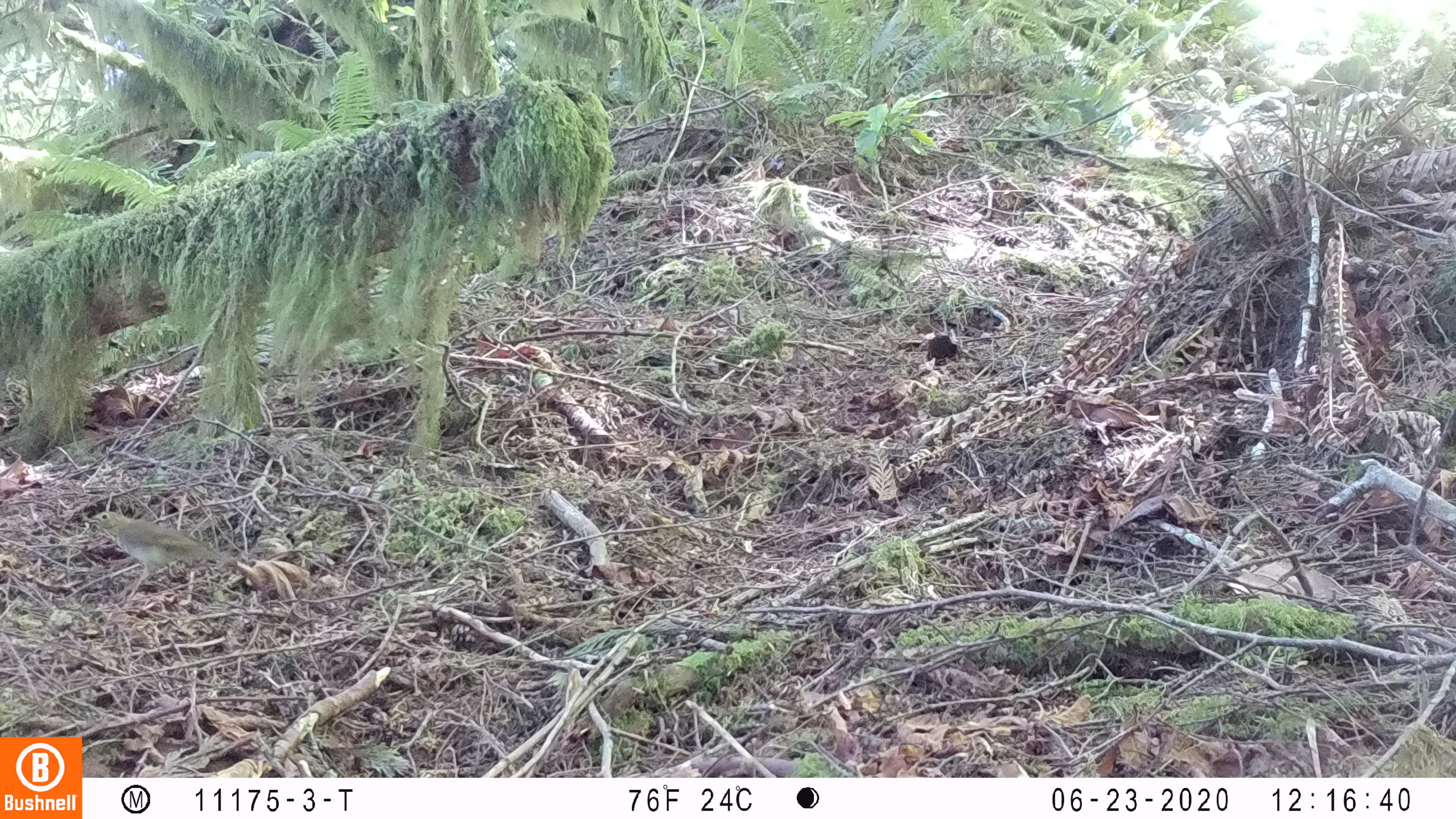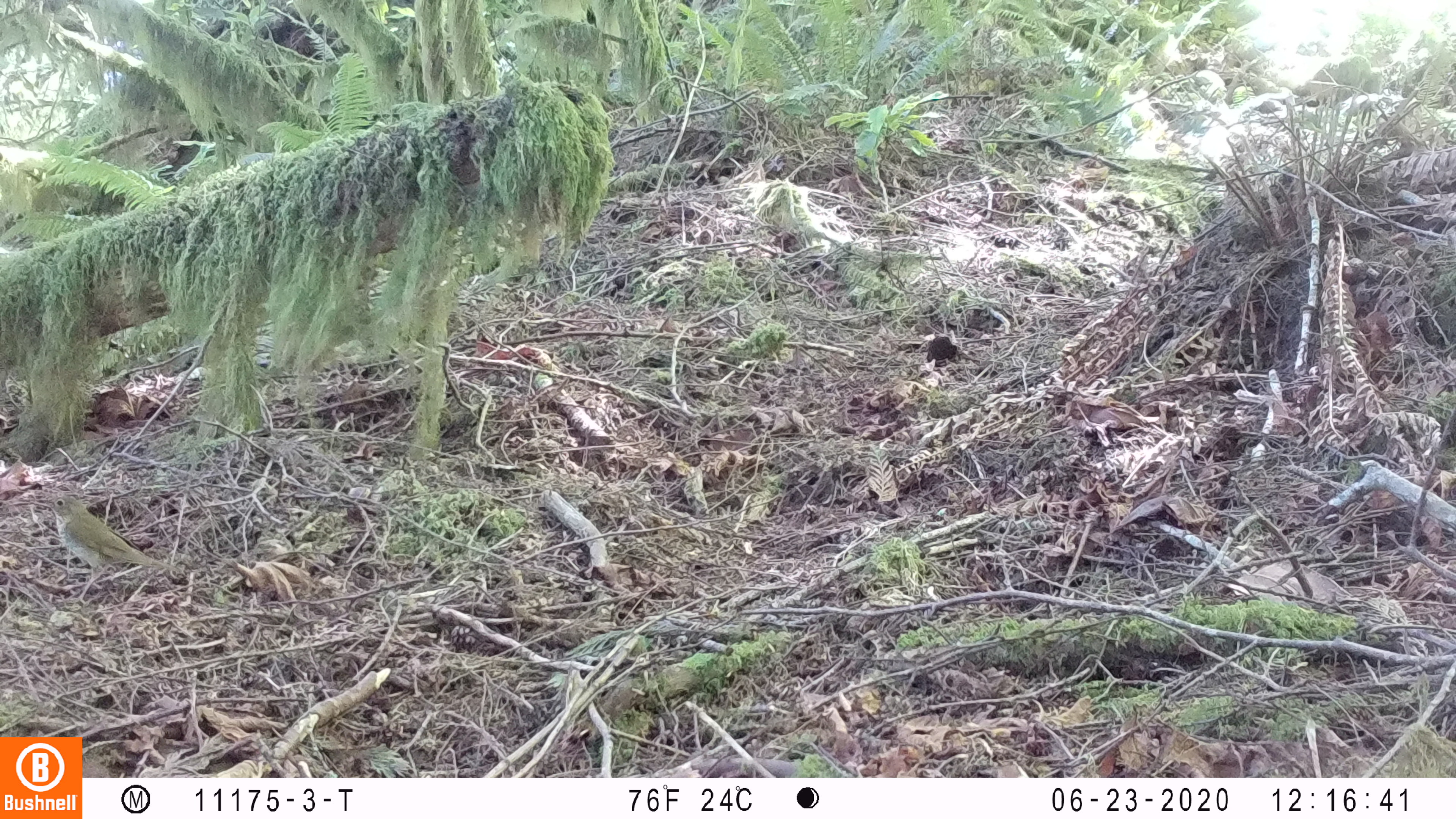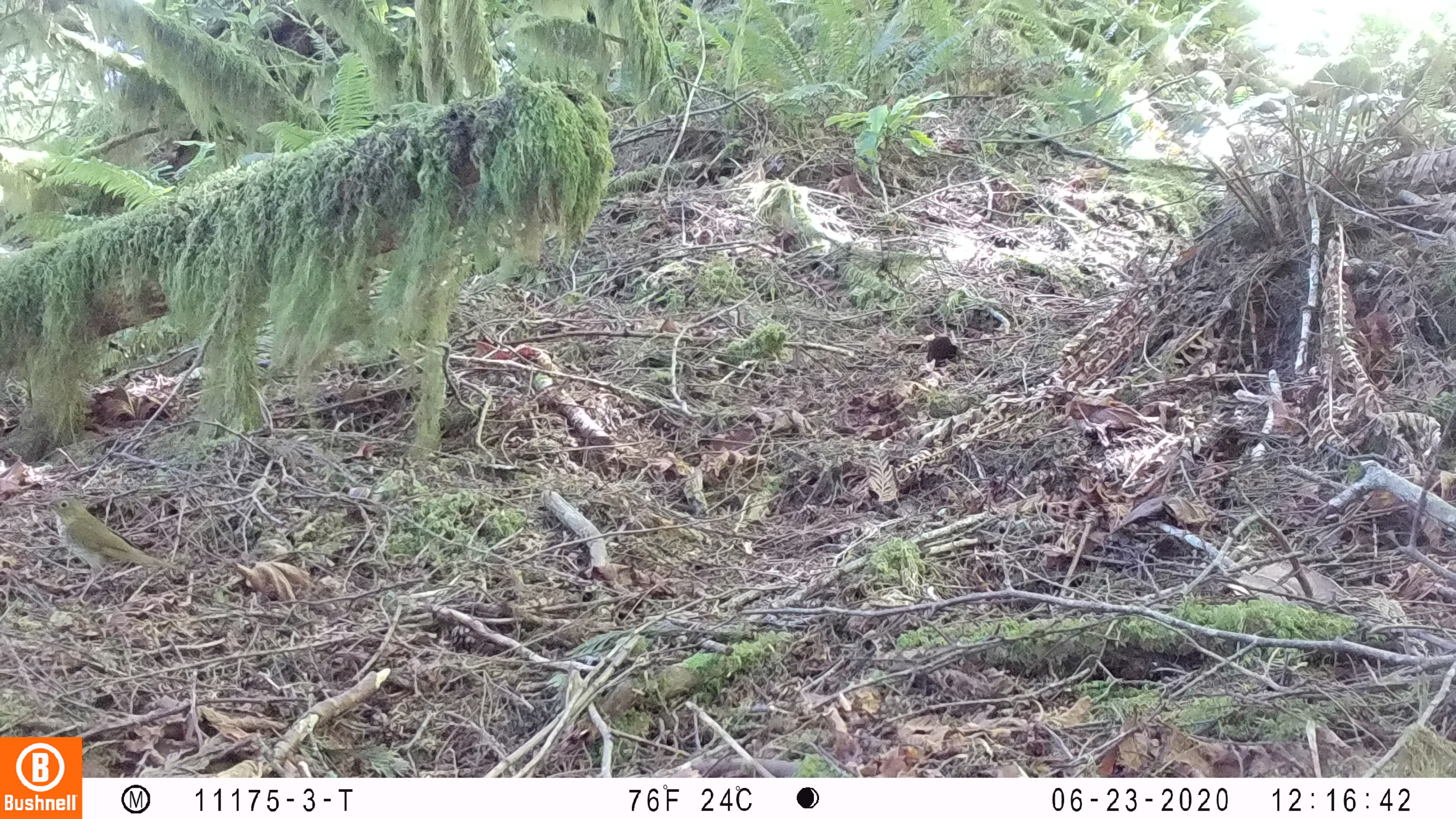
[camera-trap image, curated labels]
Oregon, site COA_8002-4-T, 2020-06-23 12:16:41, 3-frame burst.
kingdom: Animalia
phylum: Chordata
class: Aves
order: Passeriformes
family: Turdidae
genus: Catharus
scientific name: Catharus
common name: brown thrushes and nightingale-thrushes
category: catharus species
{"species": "catharus species (brown thrushes and nightingale-thrushes) (Catharus)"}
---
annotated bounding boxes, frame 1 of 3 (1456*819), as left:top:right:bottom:
catharus species: 71:501:252:622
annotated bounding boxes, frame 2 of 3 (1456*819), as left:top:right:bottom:
catharus species: 31:488:199:618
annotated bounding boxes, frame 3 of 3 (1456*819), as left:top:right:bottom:
catharus species: 31:487:200:617